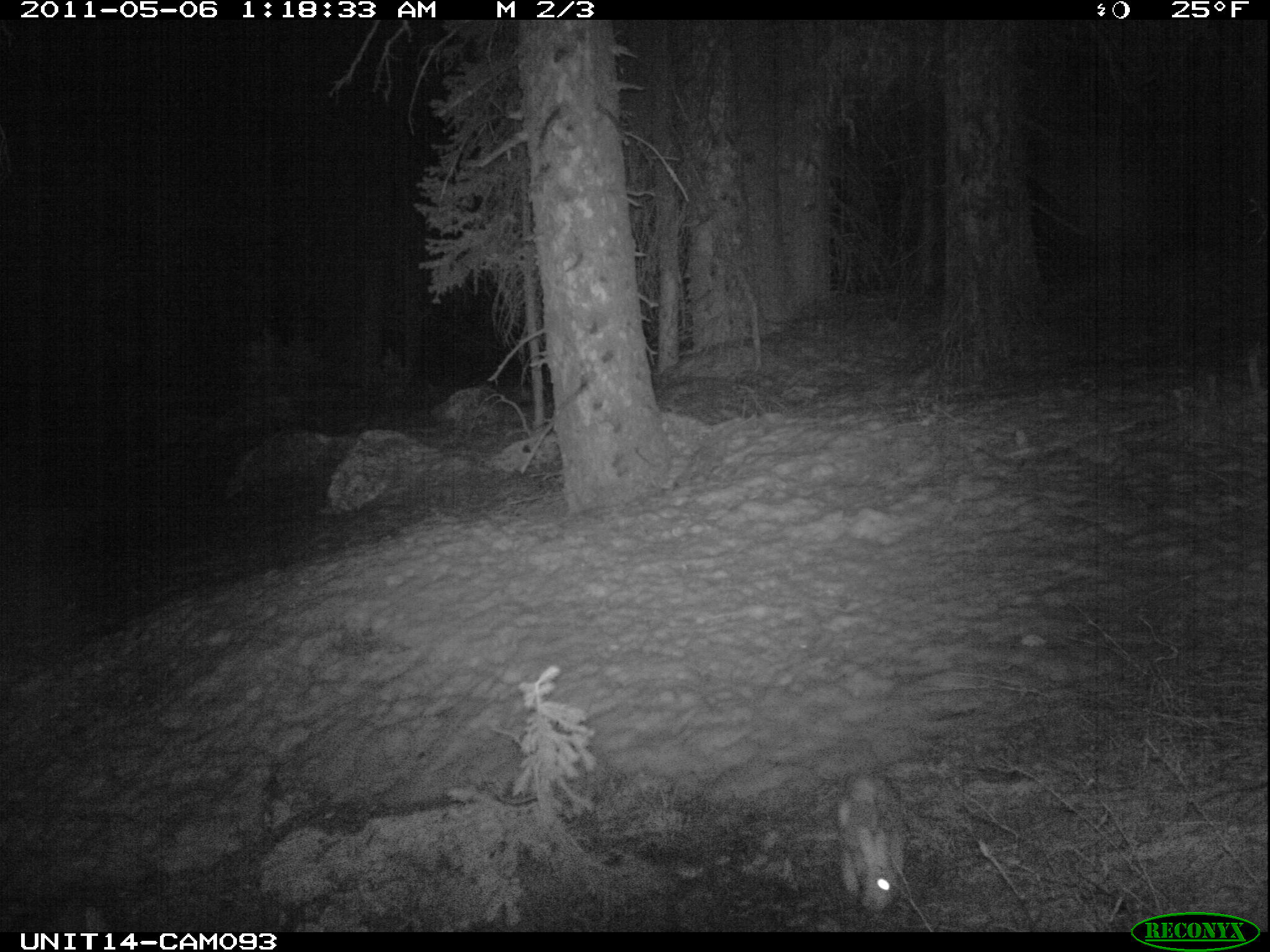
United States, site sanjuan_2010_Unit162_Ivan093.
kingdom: Animalia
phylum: Chordata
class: Mammalia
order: Lagomorpha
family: Leporidae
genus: Lepus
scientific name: Lepus americanus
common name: snowshoe hare